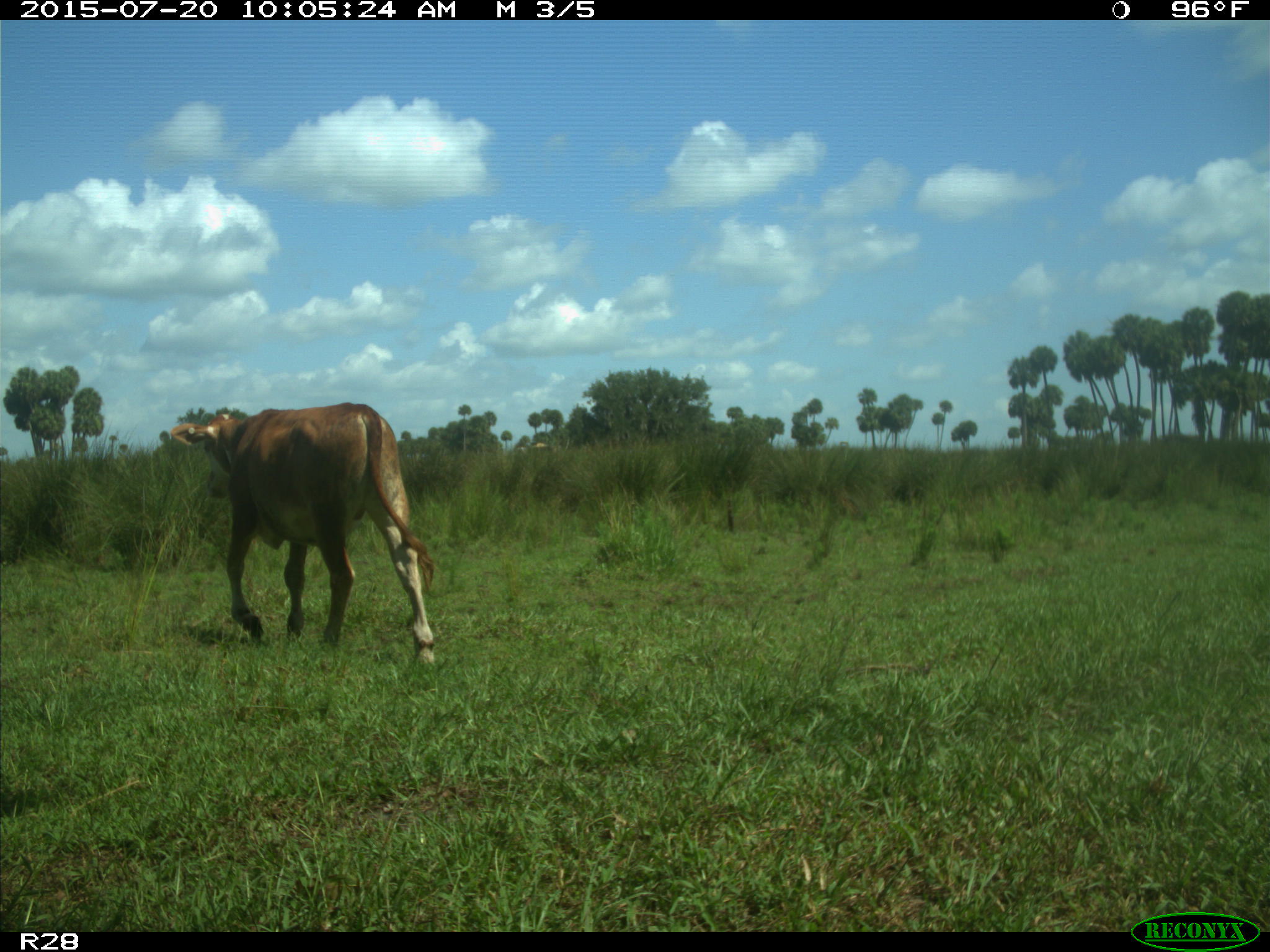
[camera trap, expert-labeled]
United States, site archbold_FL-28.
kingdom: Animalia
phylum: Chordata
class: Mammalia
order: Artiodactyla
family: Bovidae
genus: Bos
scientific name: Bos taurus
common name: domestic cow